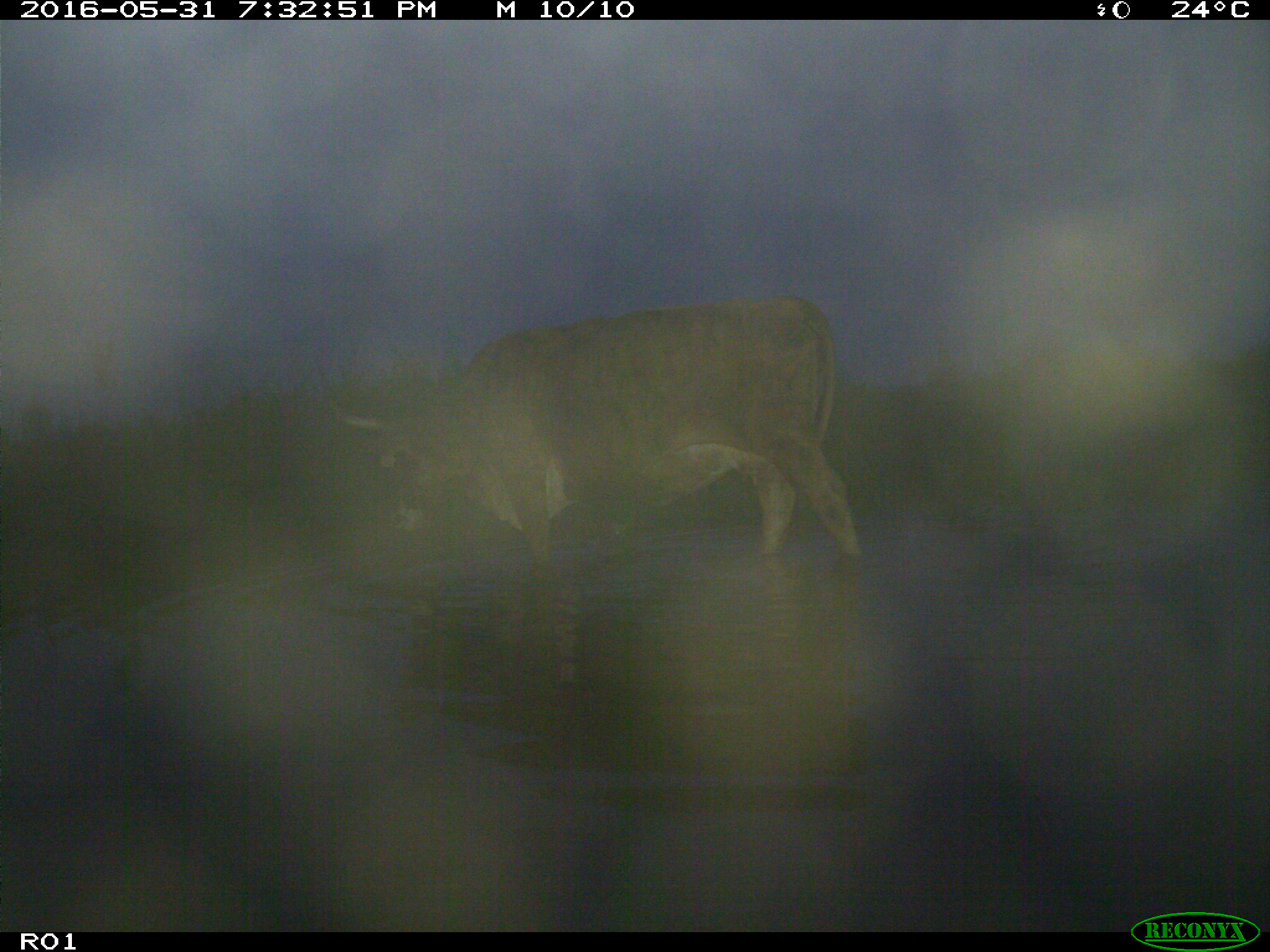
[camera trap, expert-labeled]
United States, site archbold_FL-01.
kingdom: Animalia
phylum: Chordata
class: Mammalia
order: Artiodactyla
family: Bovidae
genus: Bos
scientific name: Bos taurus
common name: domestic cow